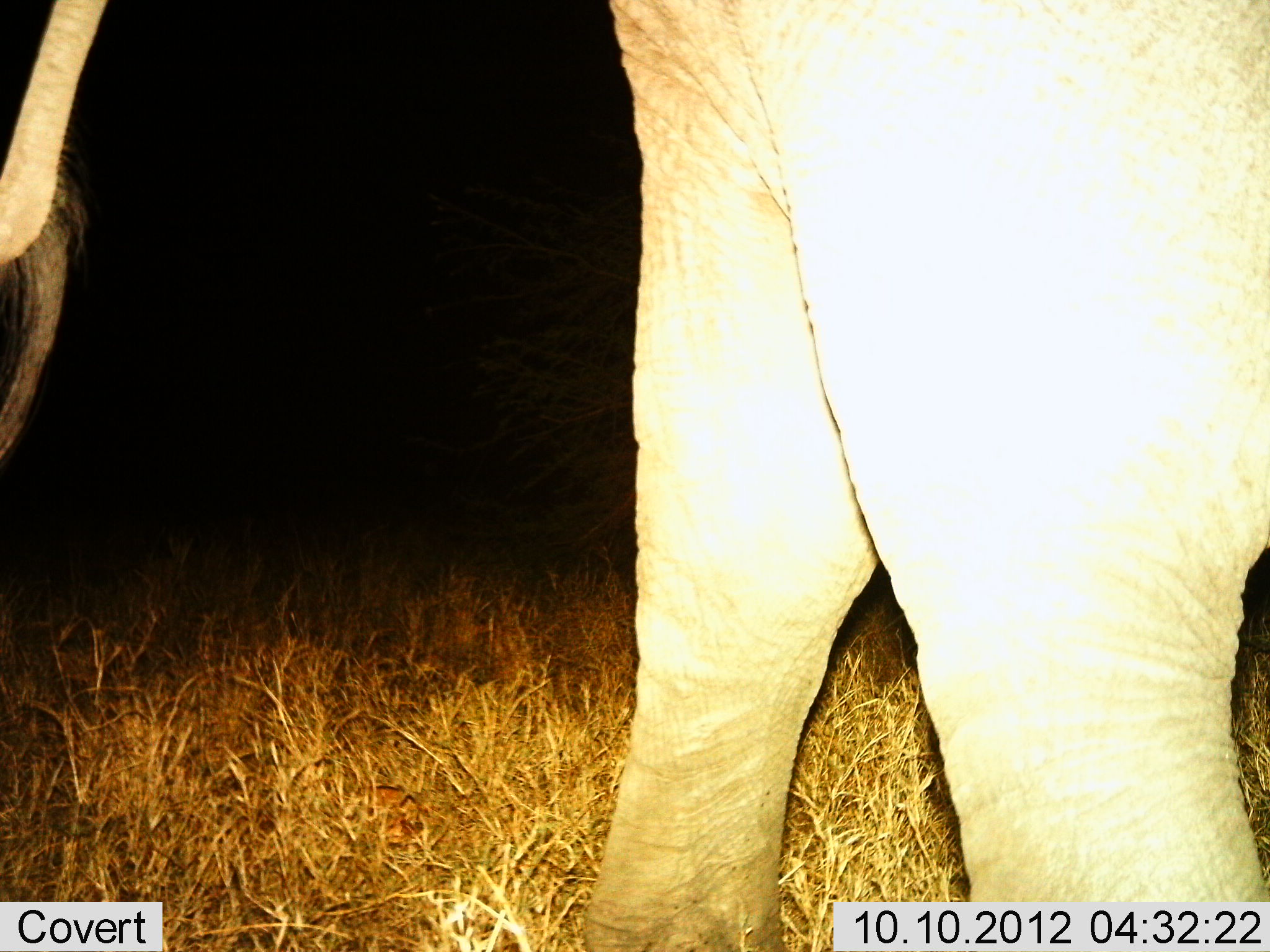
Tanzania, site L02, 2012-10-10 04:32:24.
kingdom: Animalia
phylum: Chordata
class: Mammalia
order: Proboscidea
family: Elephantidae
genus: Loxodonta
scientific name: Loxodonta africana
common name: african bush elephant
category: elephant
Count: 1.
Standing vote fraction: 60%.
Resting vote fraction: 0%.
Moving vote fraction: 40%.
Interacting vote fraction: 0%.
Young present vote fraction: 0%.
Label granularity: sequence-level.